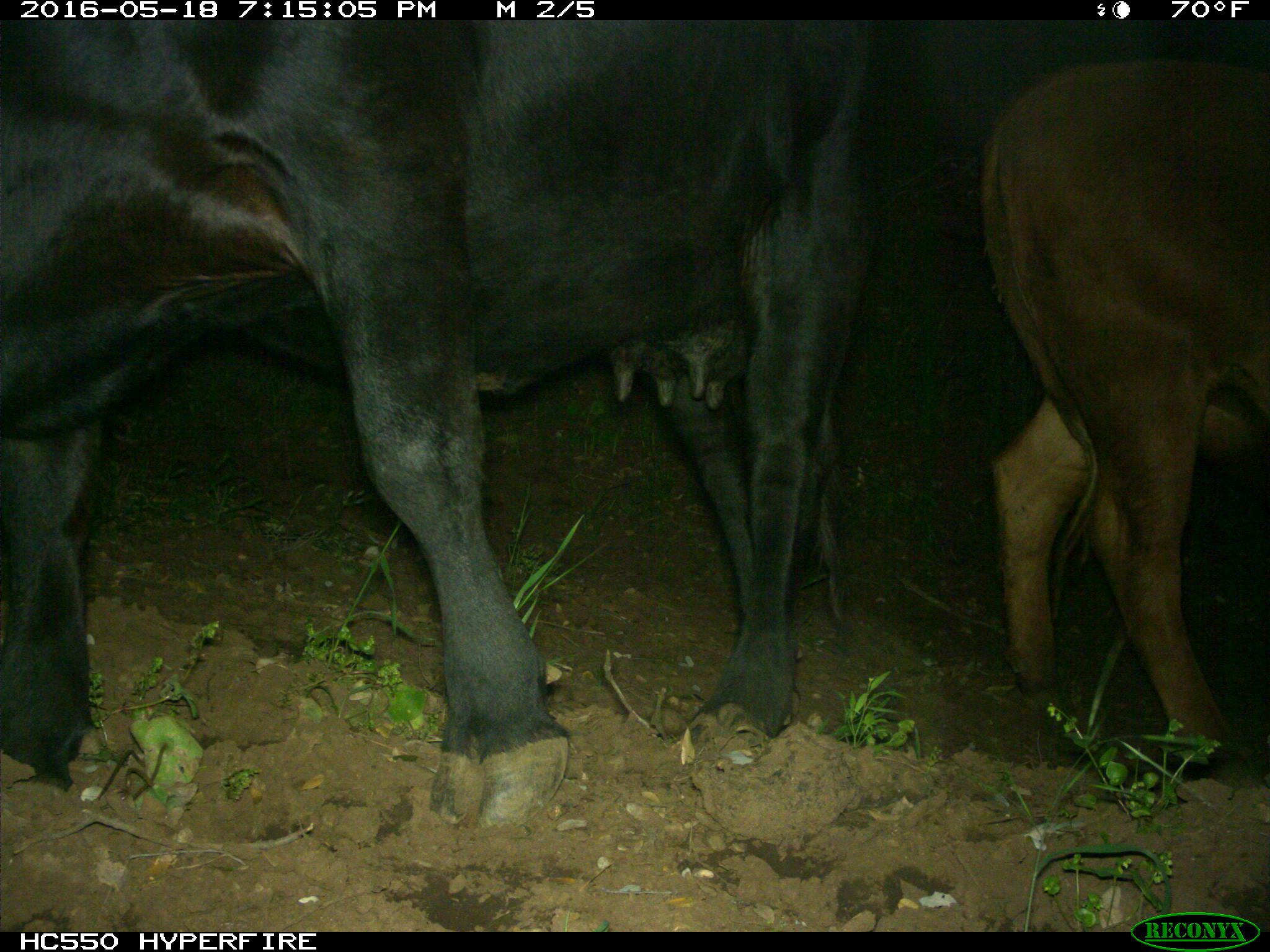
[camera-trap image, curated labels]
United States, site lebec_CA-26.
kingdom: Animalia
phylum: Chordata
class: Mammalia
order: Artiodactyla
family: Bovidae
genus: Bos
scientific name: Bos taurus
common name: domestic cow